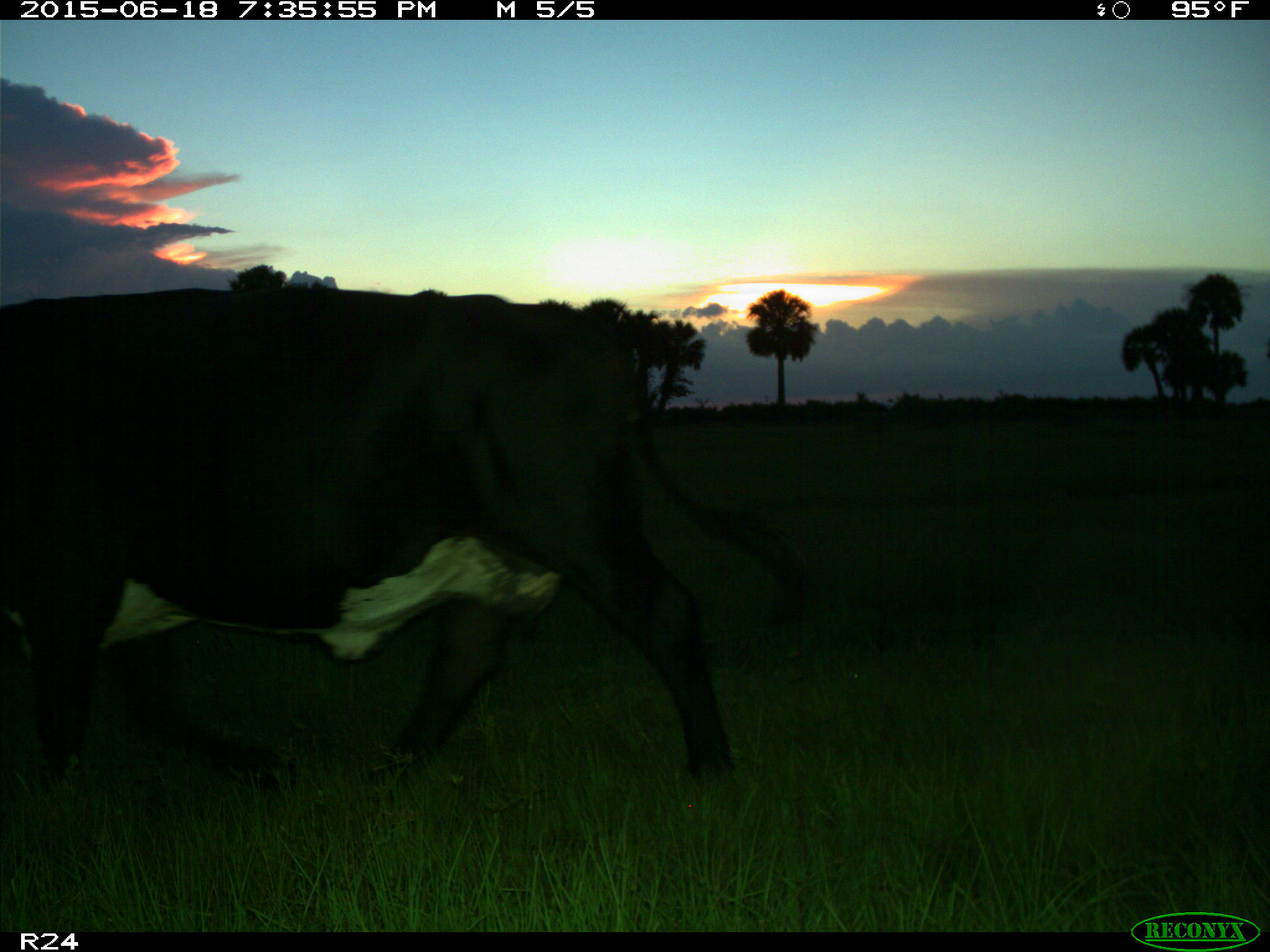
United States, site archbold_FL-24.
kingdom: Animalia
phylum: Chordata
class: Mammalia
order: Artiodactyla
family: Bovidae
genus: Bos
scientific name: Bos taurus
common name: domestic cow